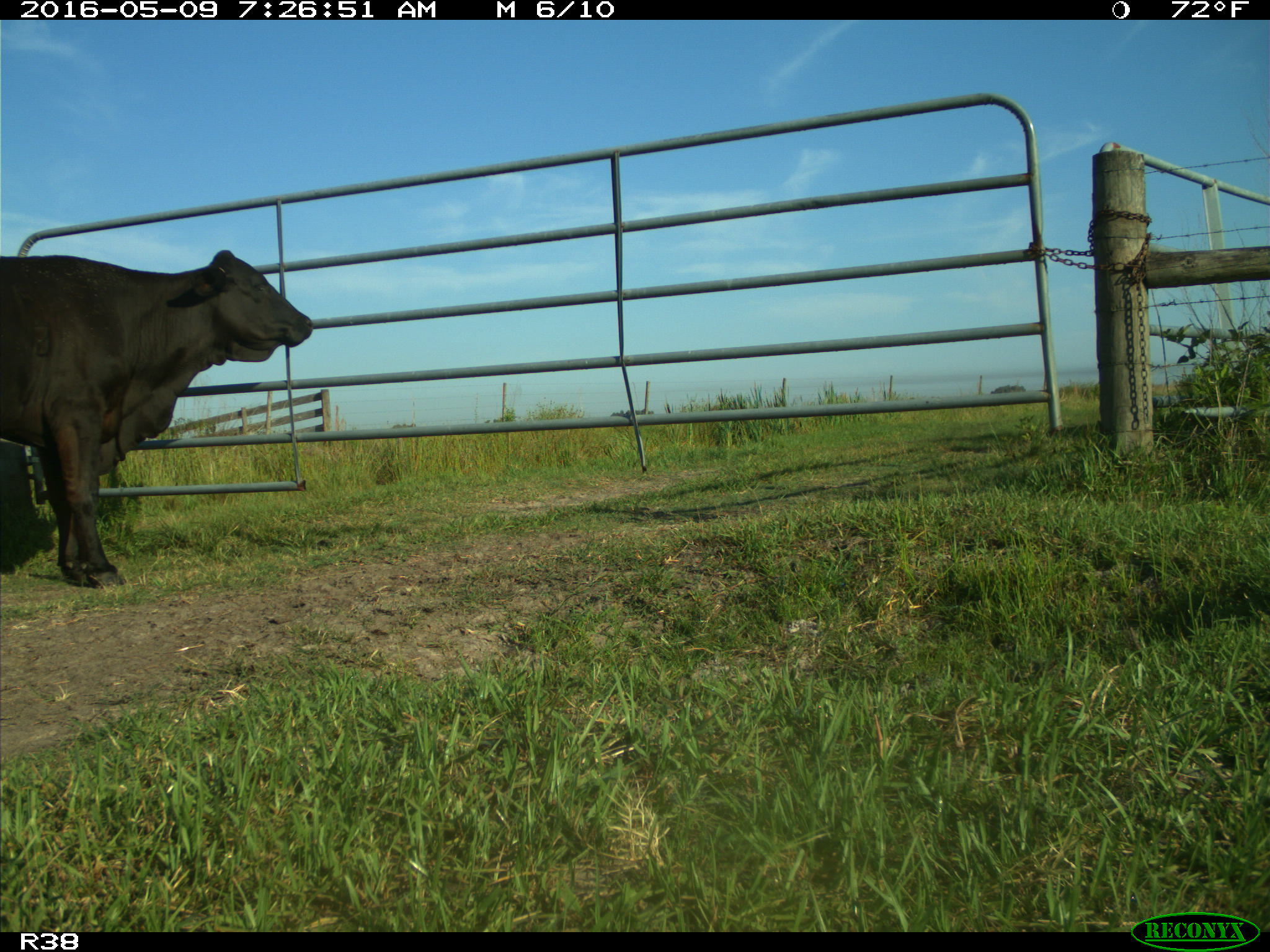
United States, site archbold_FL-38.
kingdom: Animalia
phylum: Chordata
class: Mammalia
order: Artiodactyla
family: Bovidae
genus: Bos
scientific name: Bos taurus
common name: domestic cow